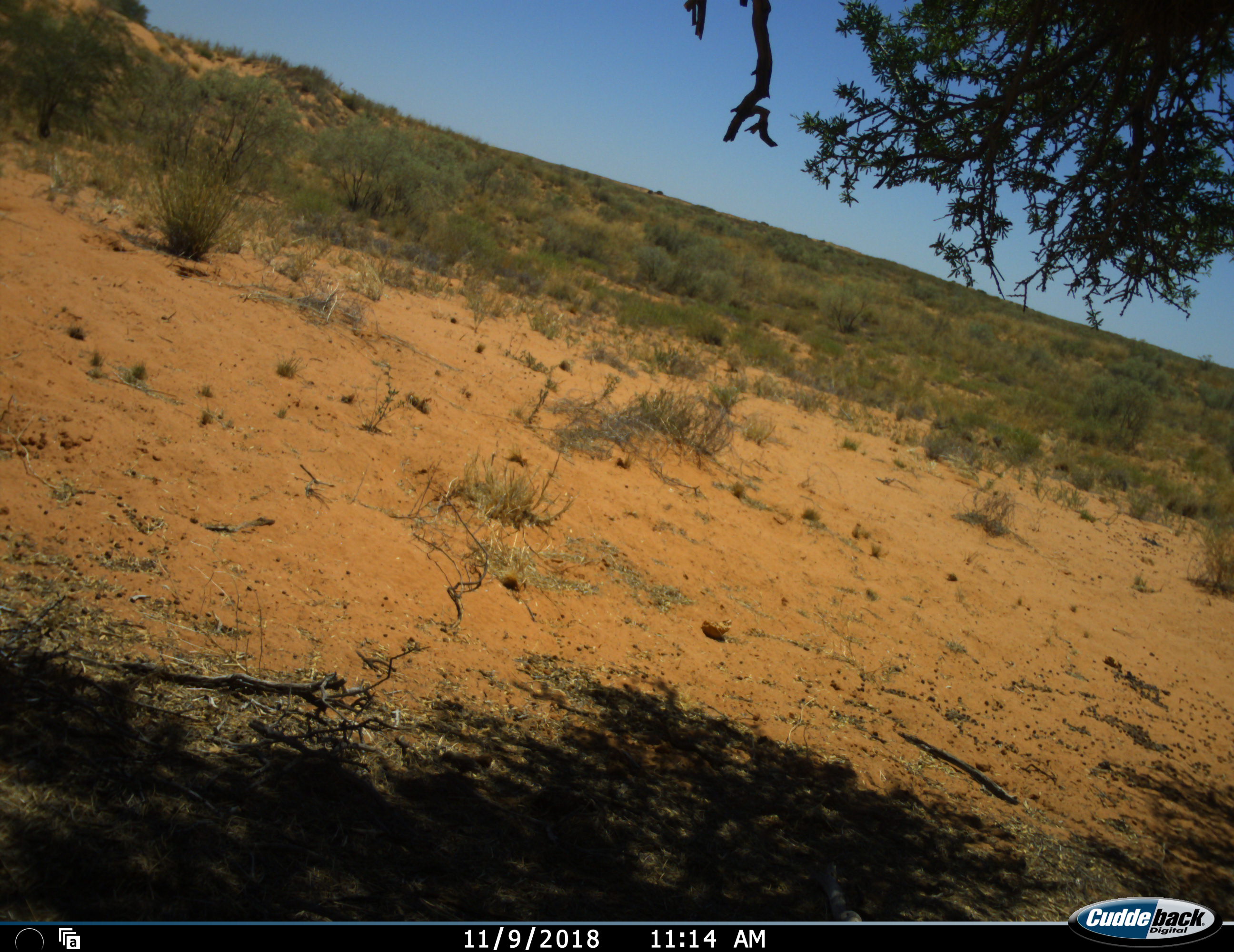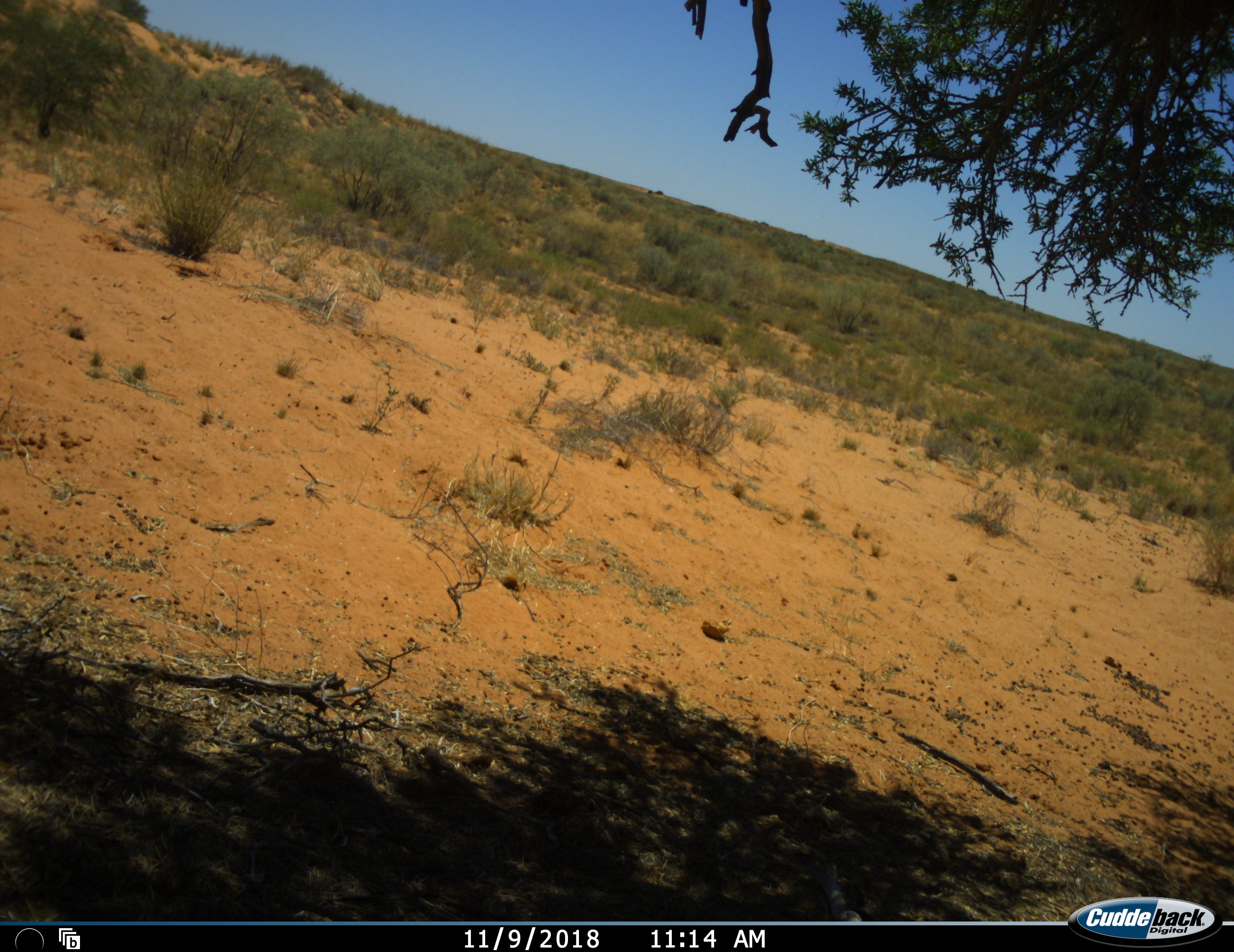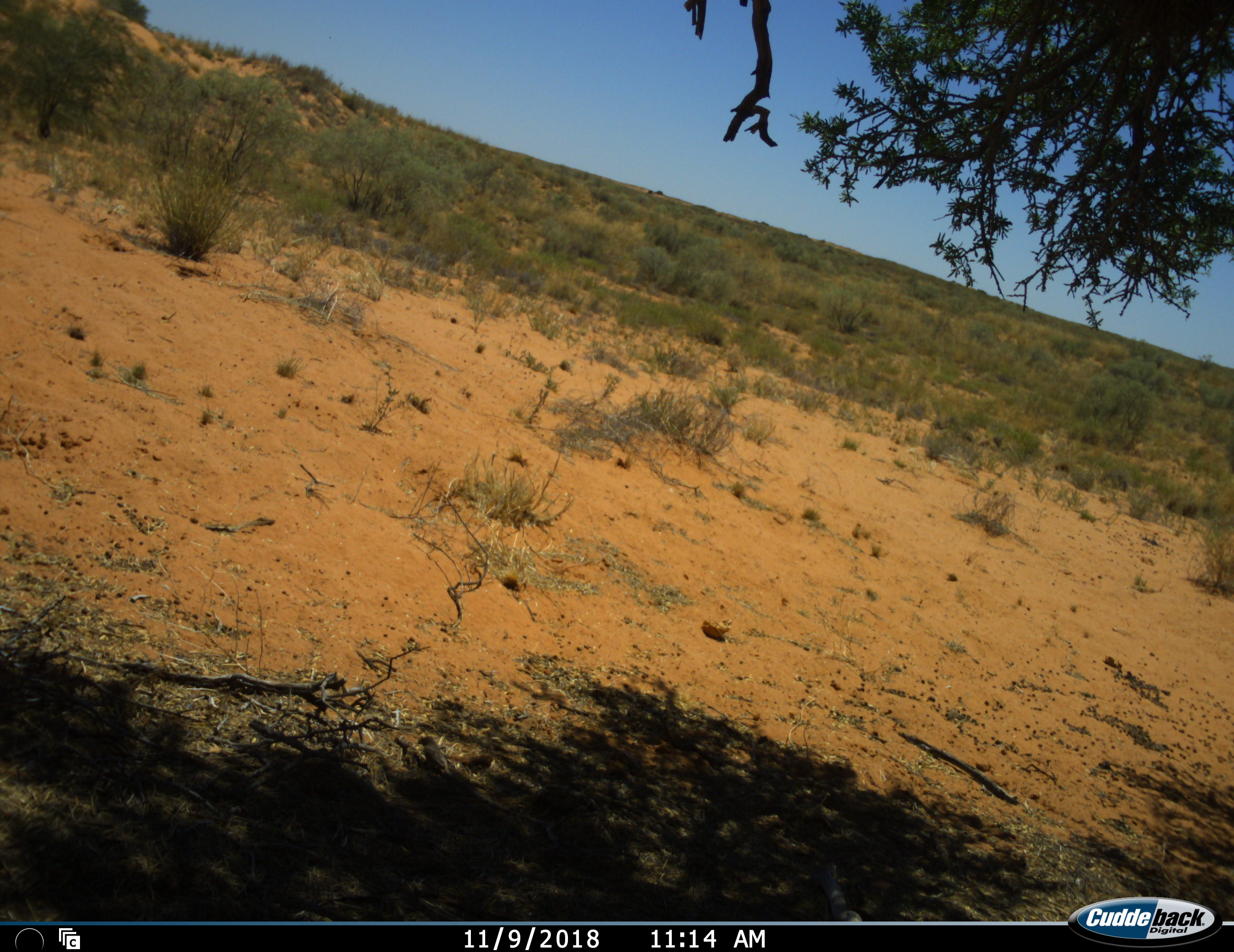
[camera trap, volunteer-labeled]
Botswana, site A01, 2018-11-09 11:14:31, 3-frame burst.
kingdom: Animalia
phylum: Chordata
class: Aves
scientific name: Aves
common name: bird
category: birdother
Birdother (bird) (Aves), count 1. Behavior (volunteer vote fractions): standing 18%, resting 0%, moving 73%, interacting 0%. Young present (vote fraction): 0%. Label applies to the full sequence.